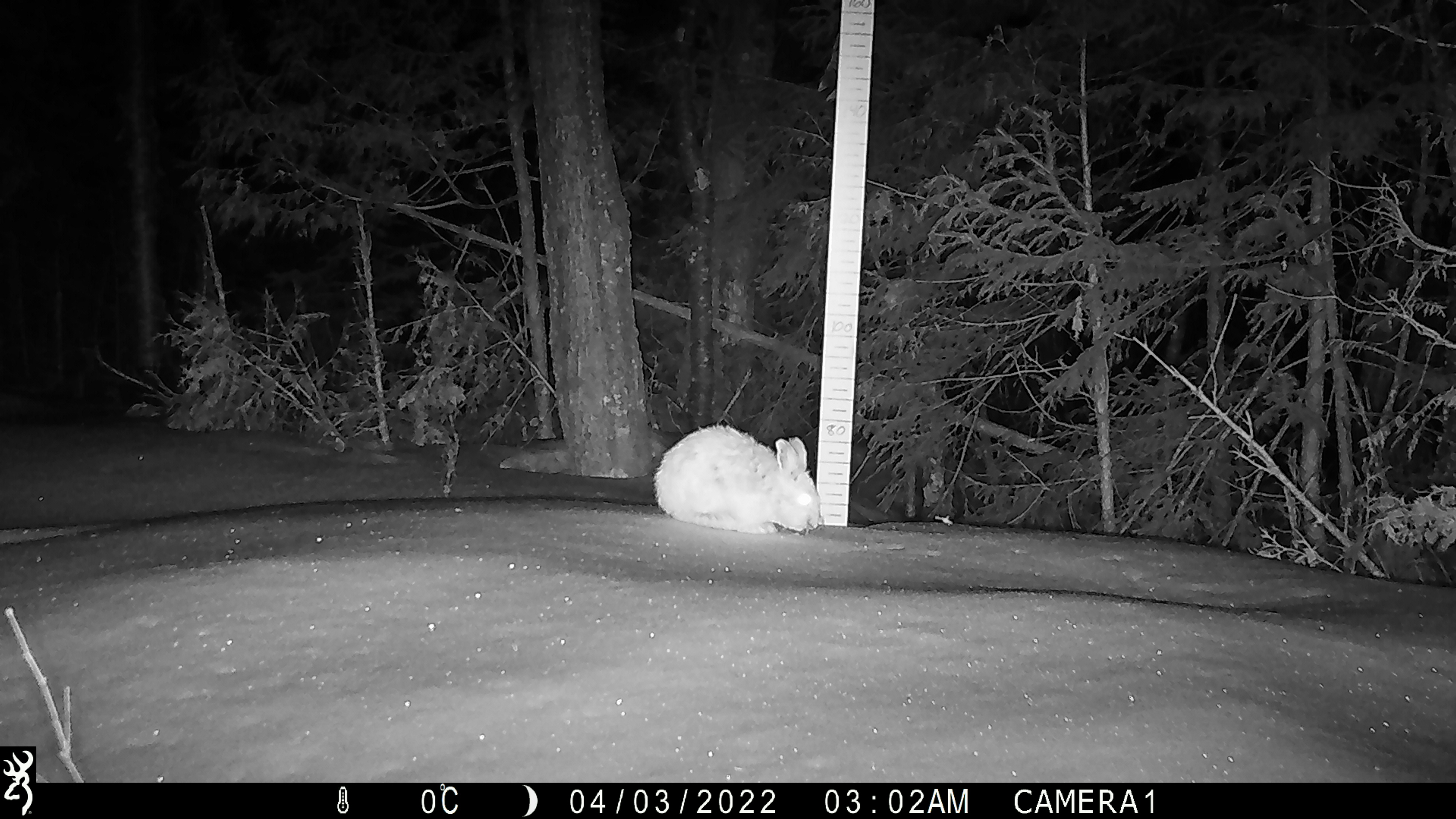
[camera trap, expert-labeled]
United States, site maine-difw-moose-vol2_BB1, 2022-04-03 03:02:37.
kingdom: Animalia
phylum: Chordata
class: Mammalia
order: Lagomorpha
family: Leporidae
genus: Lepus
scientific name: Lepus americanus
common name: snowshoe hare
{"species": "snowshoe hare (Lepus americanus)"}